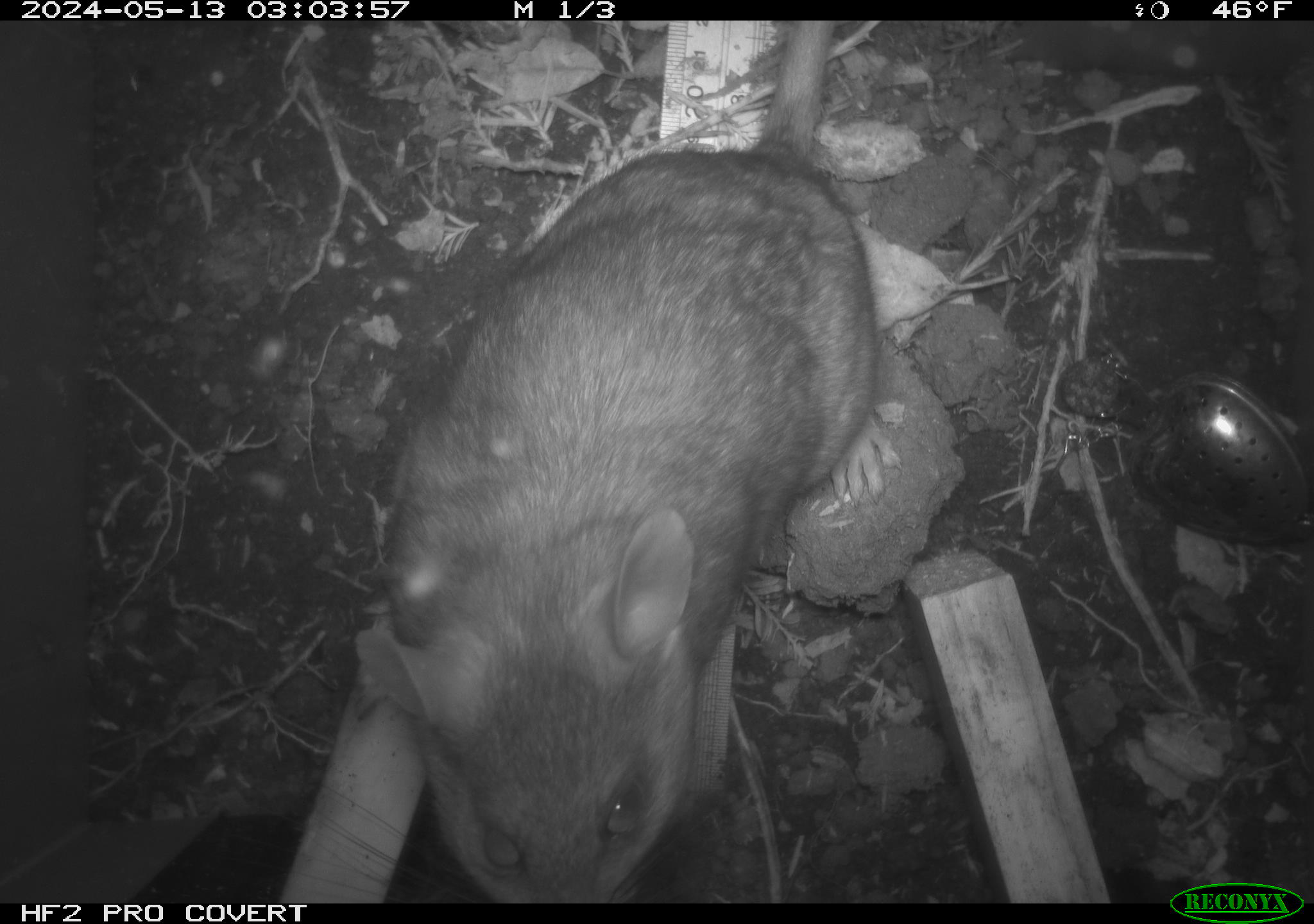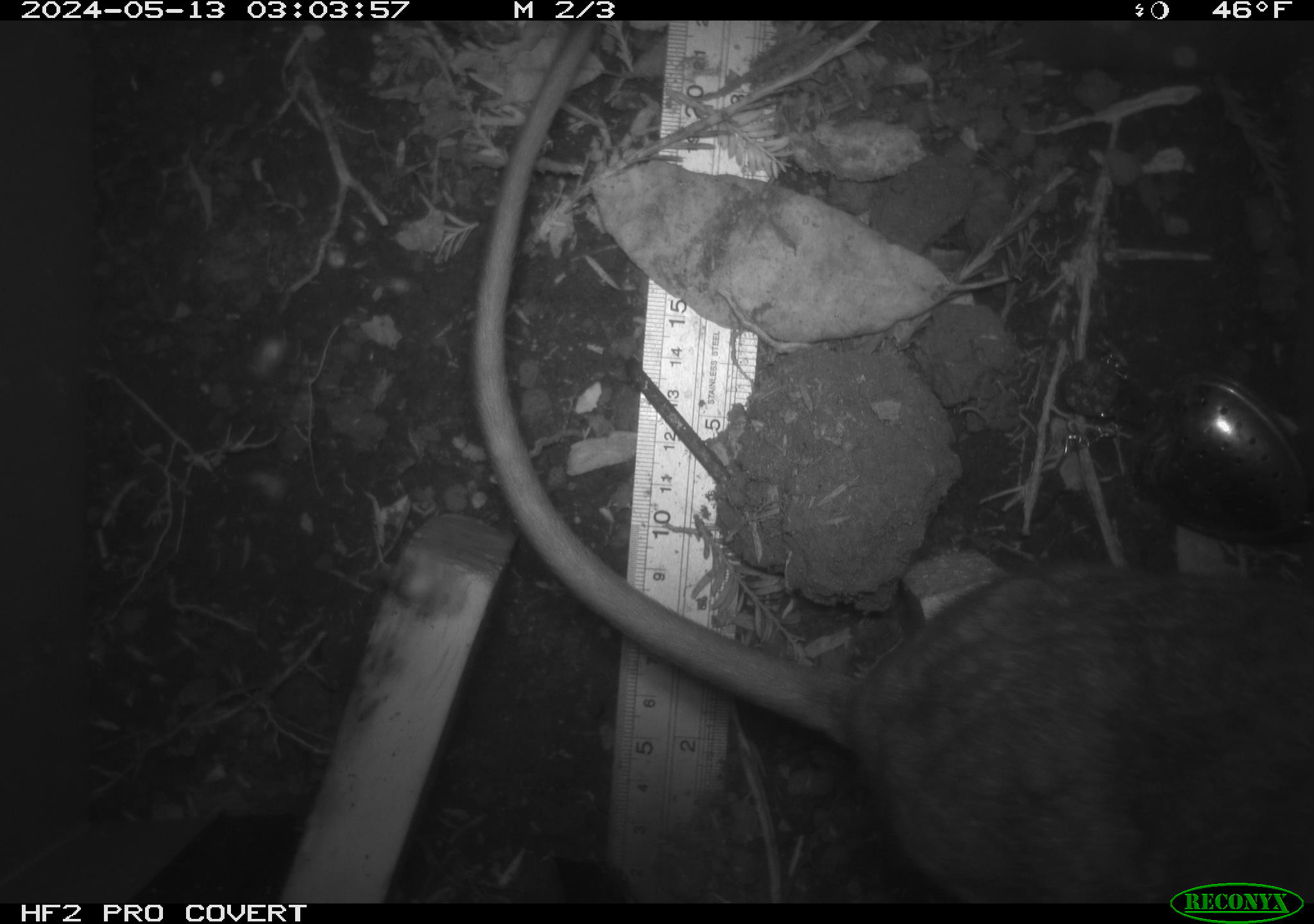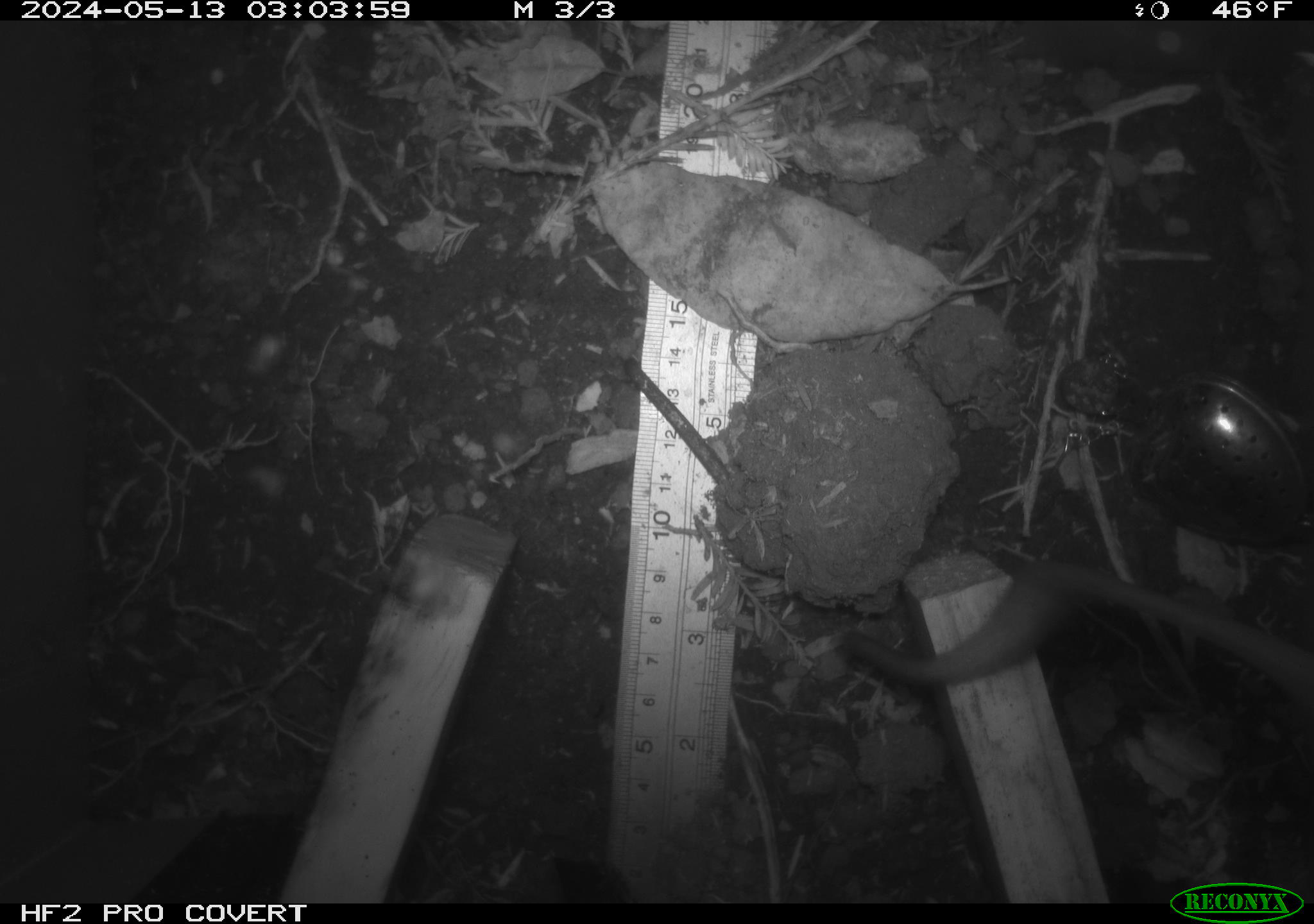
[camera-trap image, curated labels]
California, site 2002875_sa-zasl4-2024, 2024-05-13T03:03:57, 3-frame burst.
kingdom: Animalia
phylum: Chordata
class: Mammalia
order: Rodentia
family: Cricetidae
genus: Neotoma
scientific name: Neotoma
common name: pack rat or woodrat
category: neotoma species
Neotoma species (pack rat or woodrat) (Neotoma).